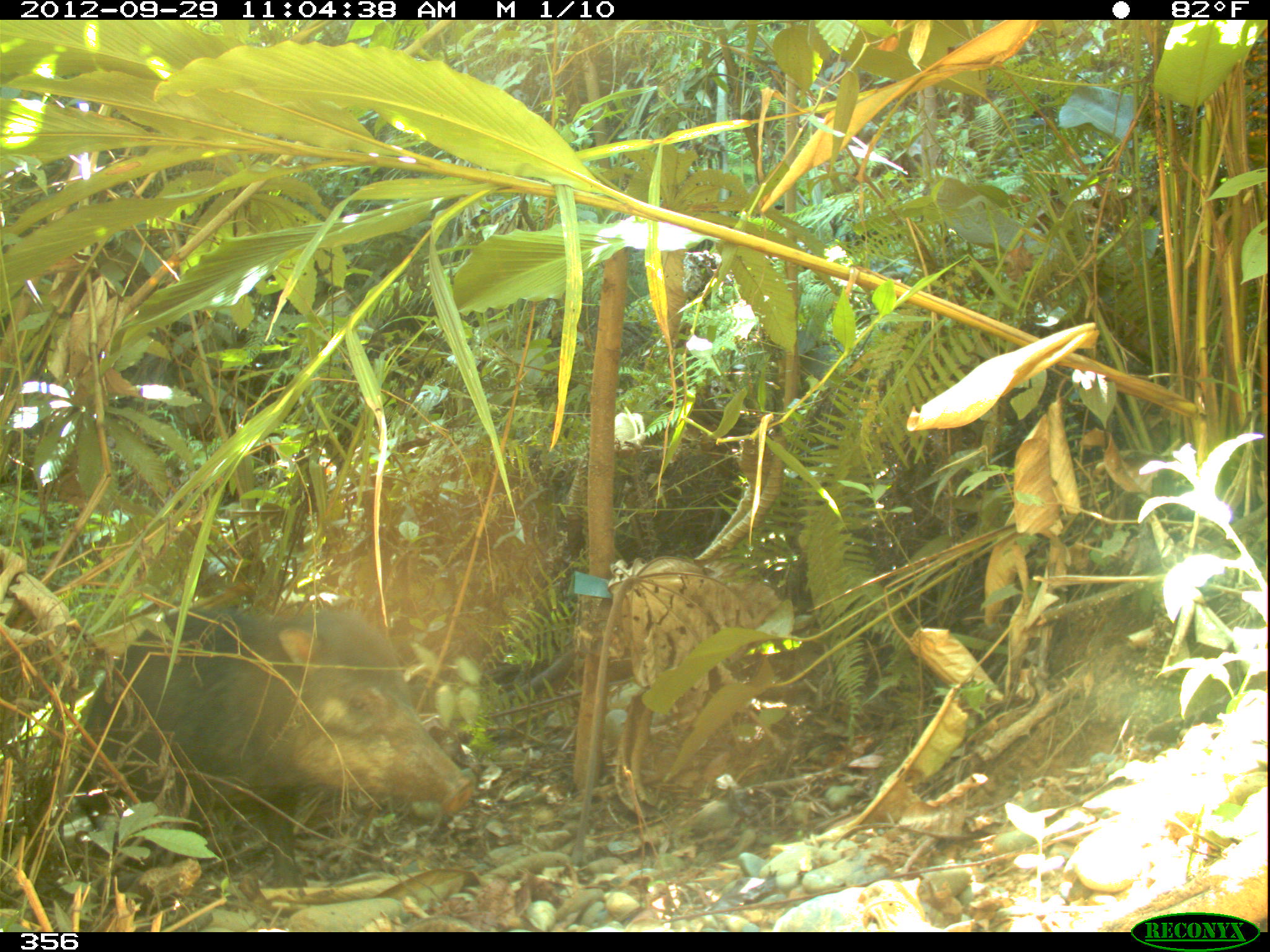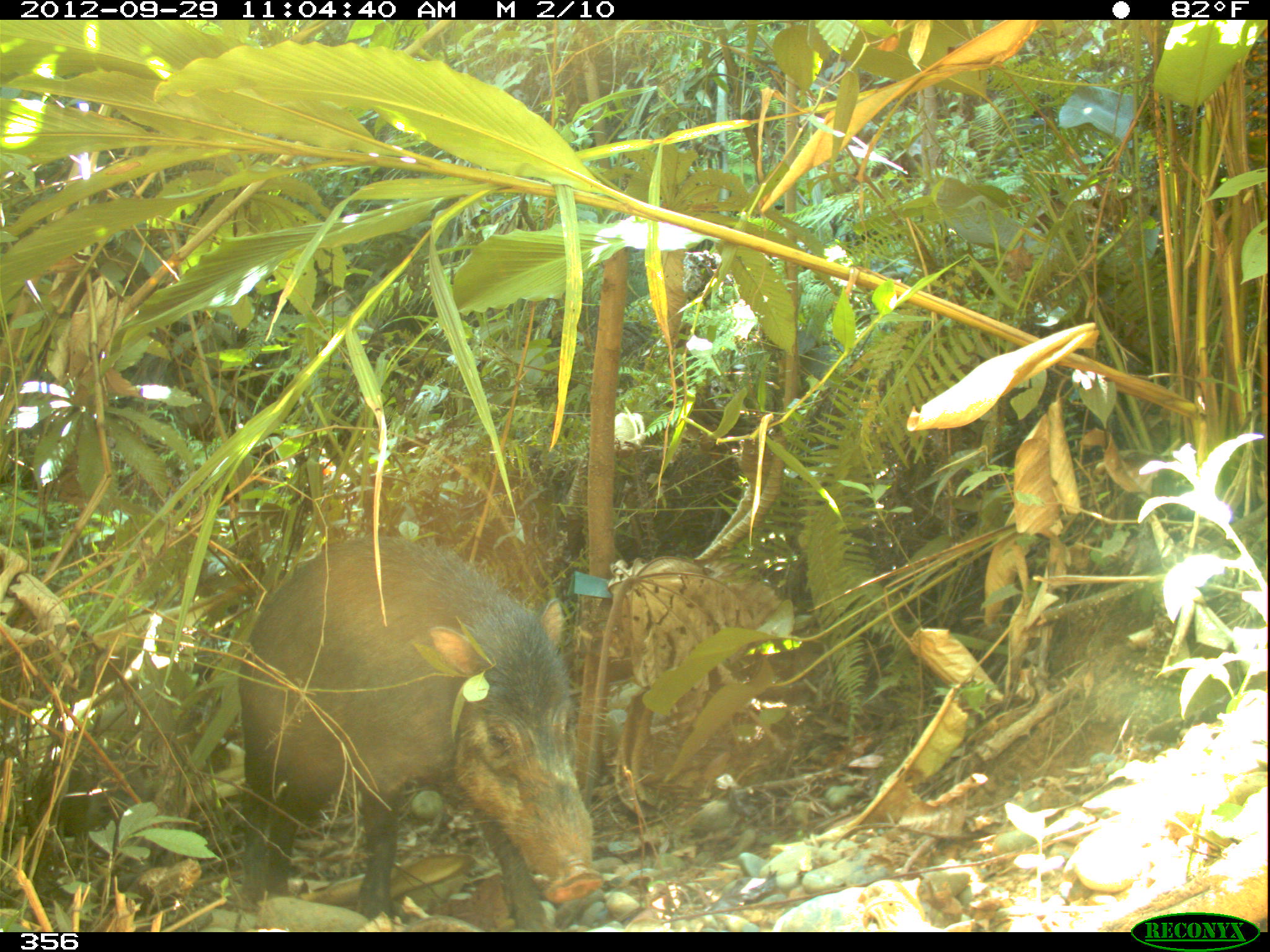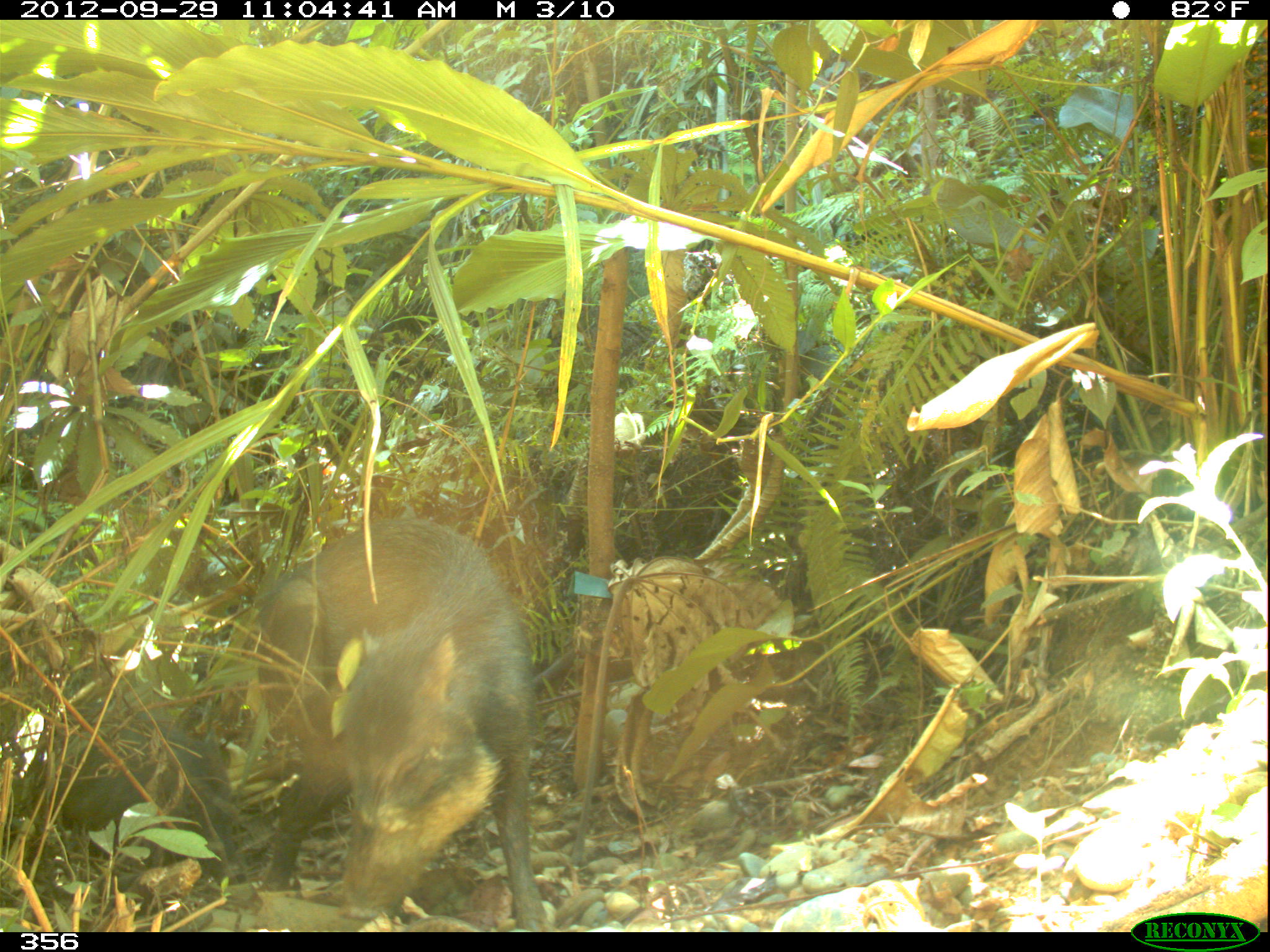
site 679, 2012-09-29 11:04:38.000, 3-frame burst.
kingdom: Animalia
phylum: Chordata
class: Mammalia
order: Artiodactyla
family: Tayassuidae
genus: Tayassu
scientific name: Tayassu pecari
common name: white-lipped peccary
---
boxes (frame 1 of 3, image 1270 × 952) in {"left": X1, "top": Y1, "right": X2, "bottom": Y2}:
tayassu pecari: {"left": 69, "top": 604, "right": 474, "bottom": 887}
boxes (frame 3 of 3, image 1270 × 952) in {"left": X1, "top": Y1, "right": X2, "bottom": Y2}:
tayassu pecari: {"left": 245, "top": 518, "right": 548, "bottom": 932}; {"left": 56, "top": 695, "right": 245, "bottom": 885}